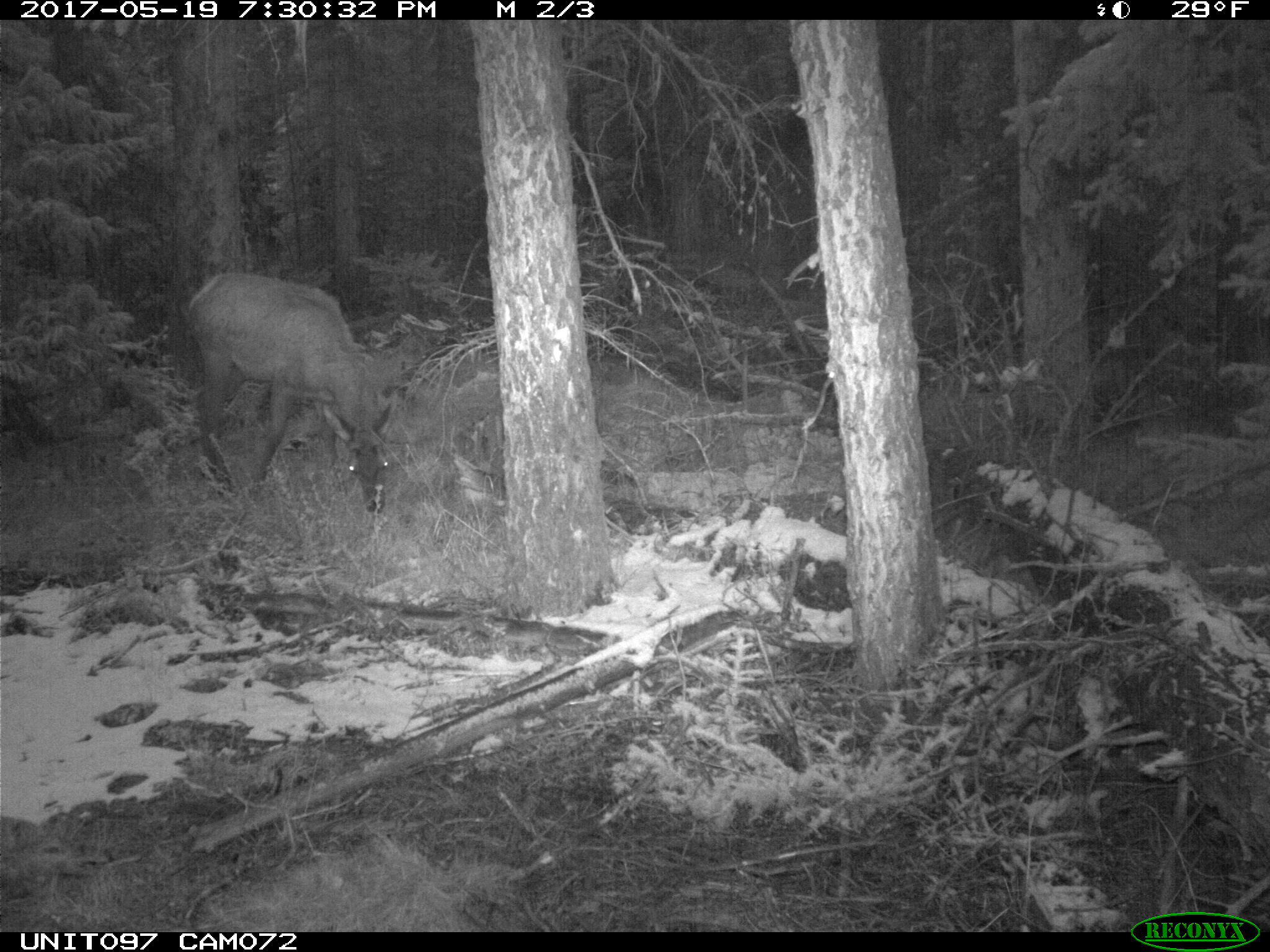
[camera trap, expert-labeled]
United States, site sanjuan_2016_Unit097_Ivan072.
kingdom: Animalia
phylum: Chordata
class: Mammalia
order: Artiodactyla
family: Cervidae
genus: Cervus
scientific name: Cervus elaphus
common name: red deer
Cervus elaphus (red deer).